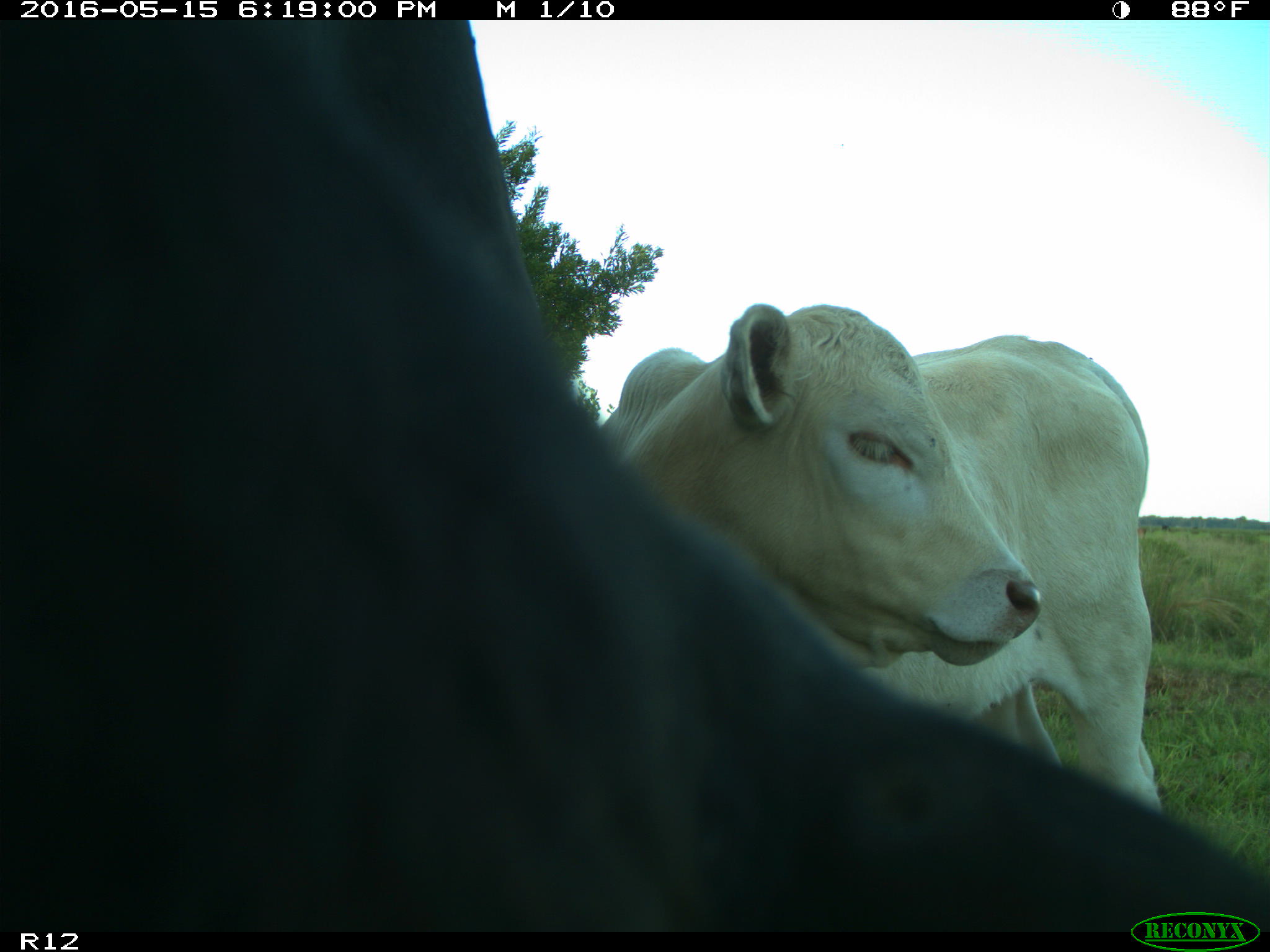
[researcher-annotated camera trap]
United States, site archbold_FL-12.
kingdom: Animalia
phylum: Chordata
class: Mammalia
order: Artiodactyla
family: Bovidae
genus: Bos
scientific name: Bos taurus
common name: domestic cow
Bos taurus (domestic cow).